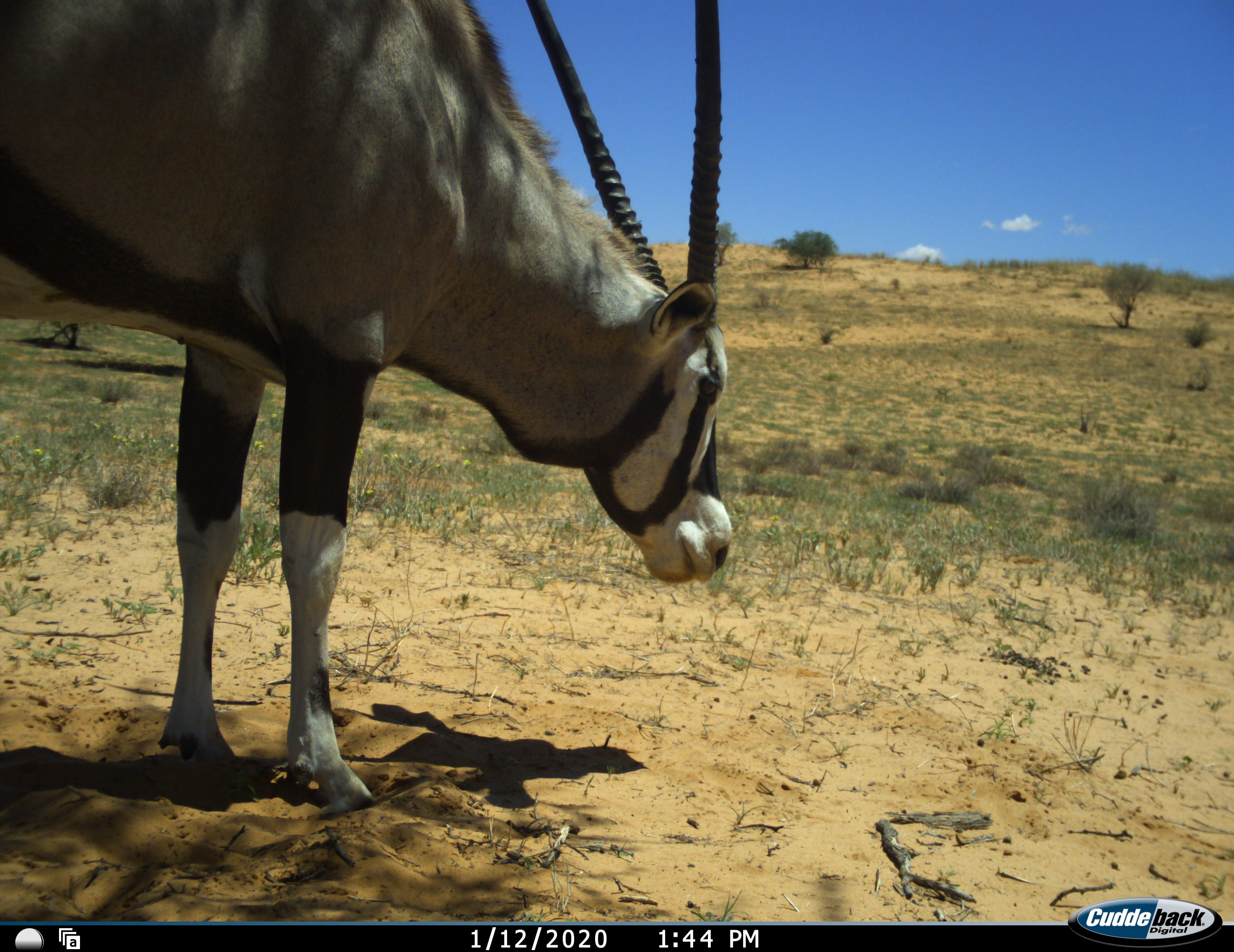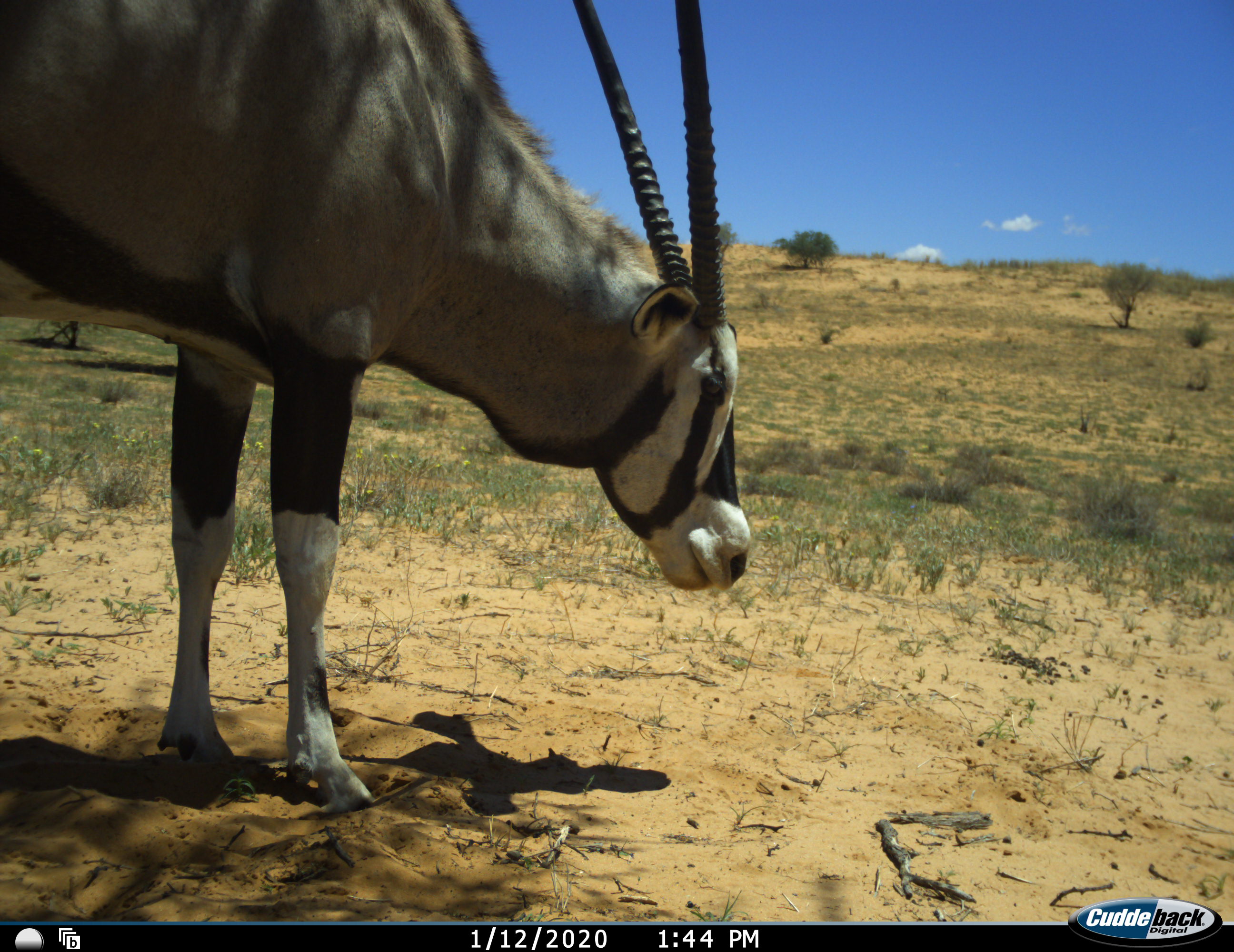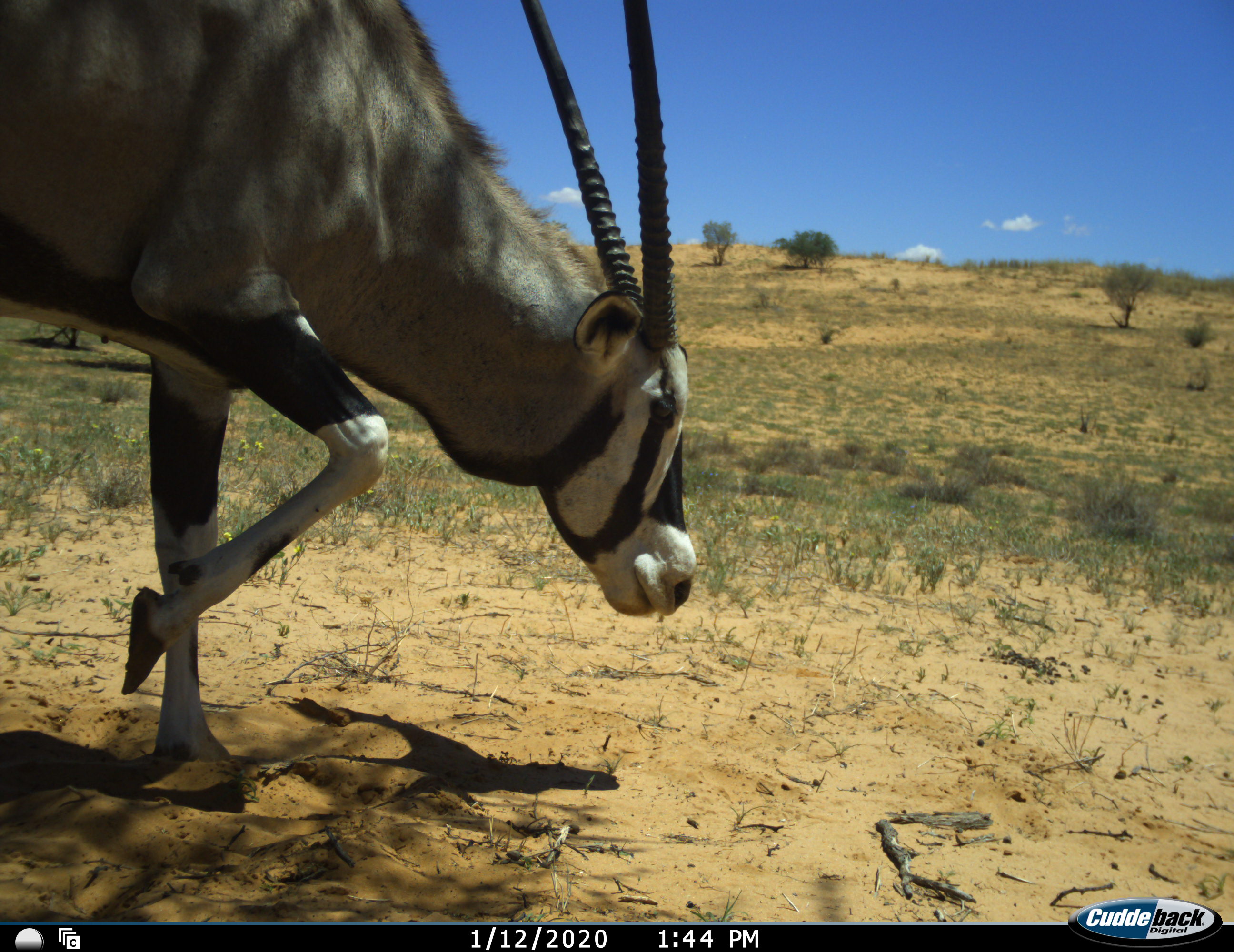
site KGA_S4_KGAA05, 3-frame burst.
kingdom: Animalia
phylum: Chordata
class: Mammalia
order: Artiodactyla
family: Bovidae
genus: Oryx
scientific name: Oryx gazella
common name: gemsbok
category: oryx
Oryx (gemsbok) (Oryx gazella), count 1. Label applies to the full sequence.